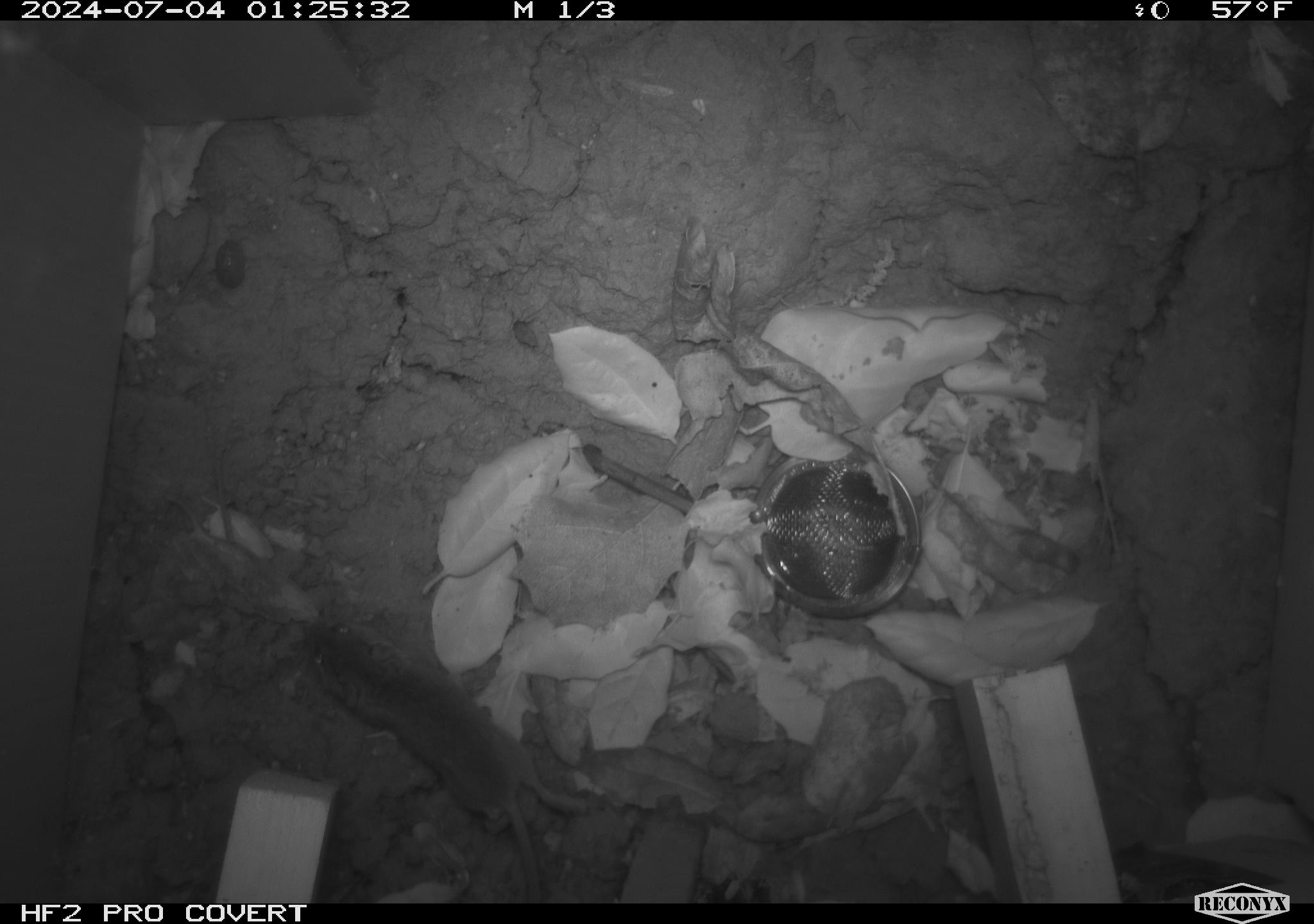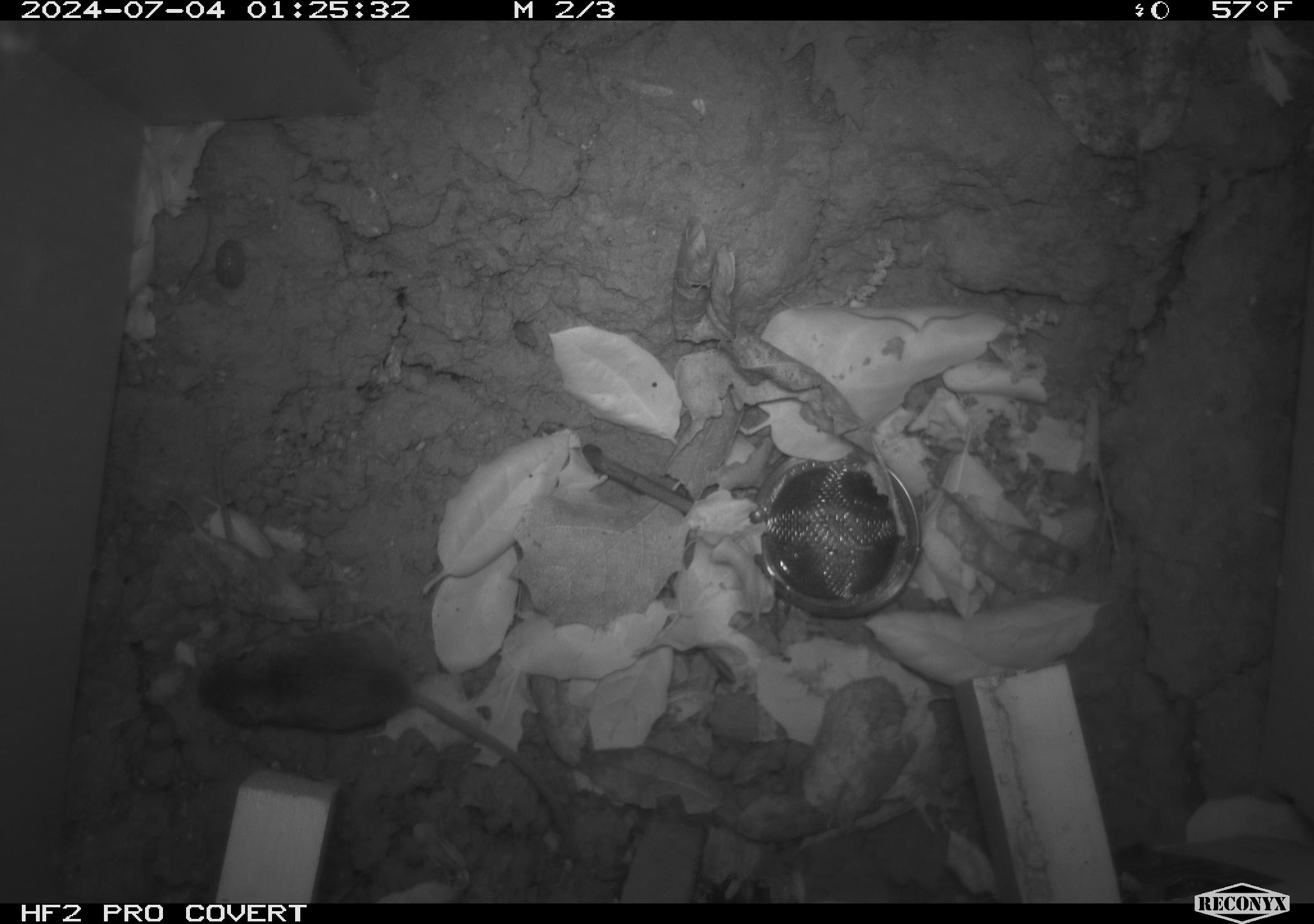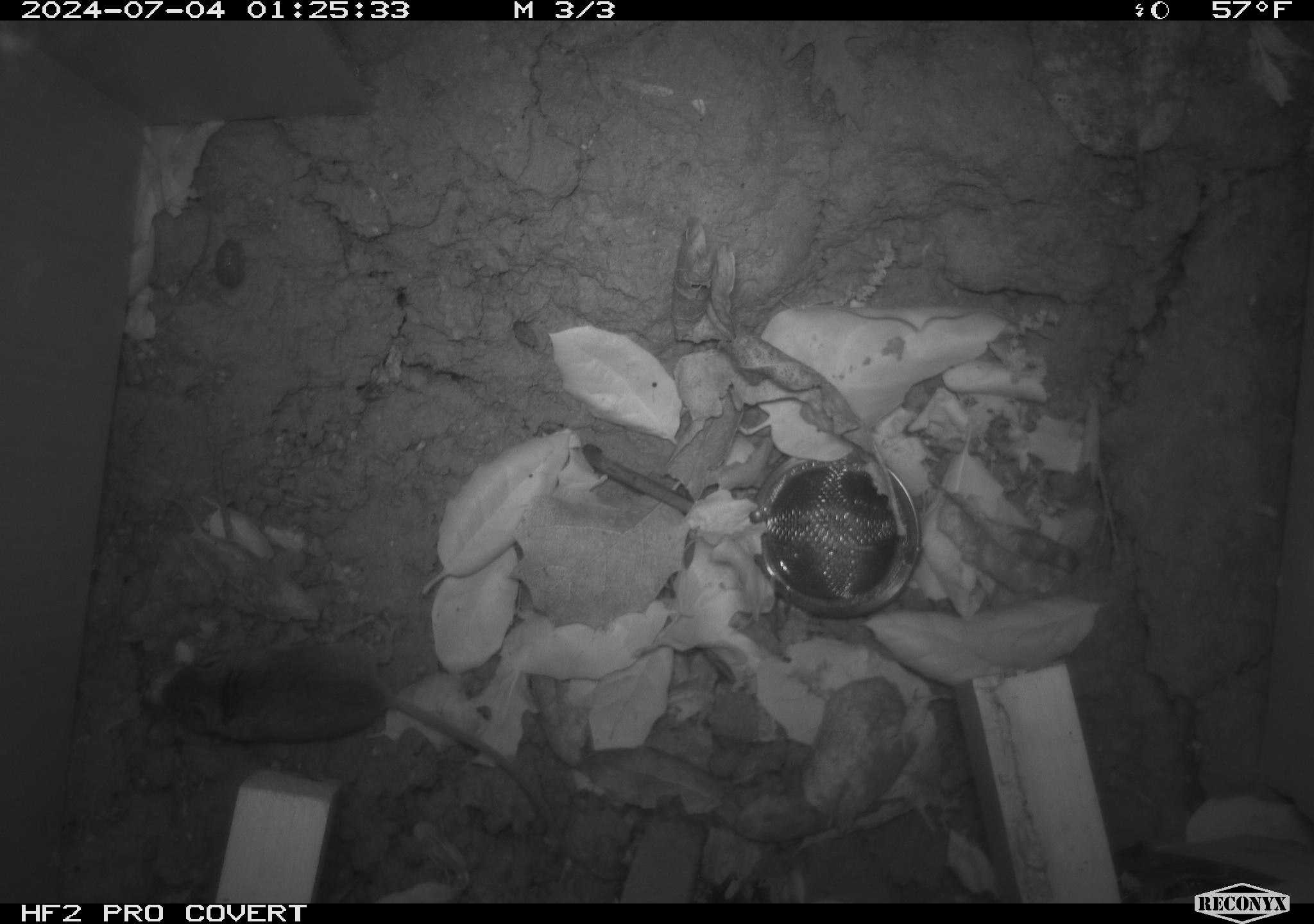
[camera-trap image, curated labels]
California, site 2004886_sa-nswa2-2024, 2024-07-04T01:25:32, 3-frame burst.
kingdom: Animalia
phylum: Chordata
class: Mammalia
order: Rodentia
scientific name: Rodentia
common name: rodent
Rodent (Rodentia).